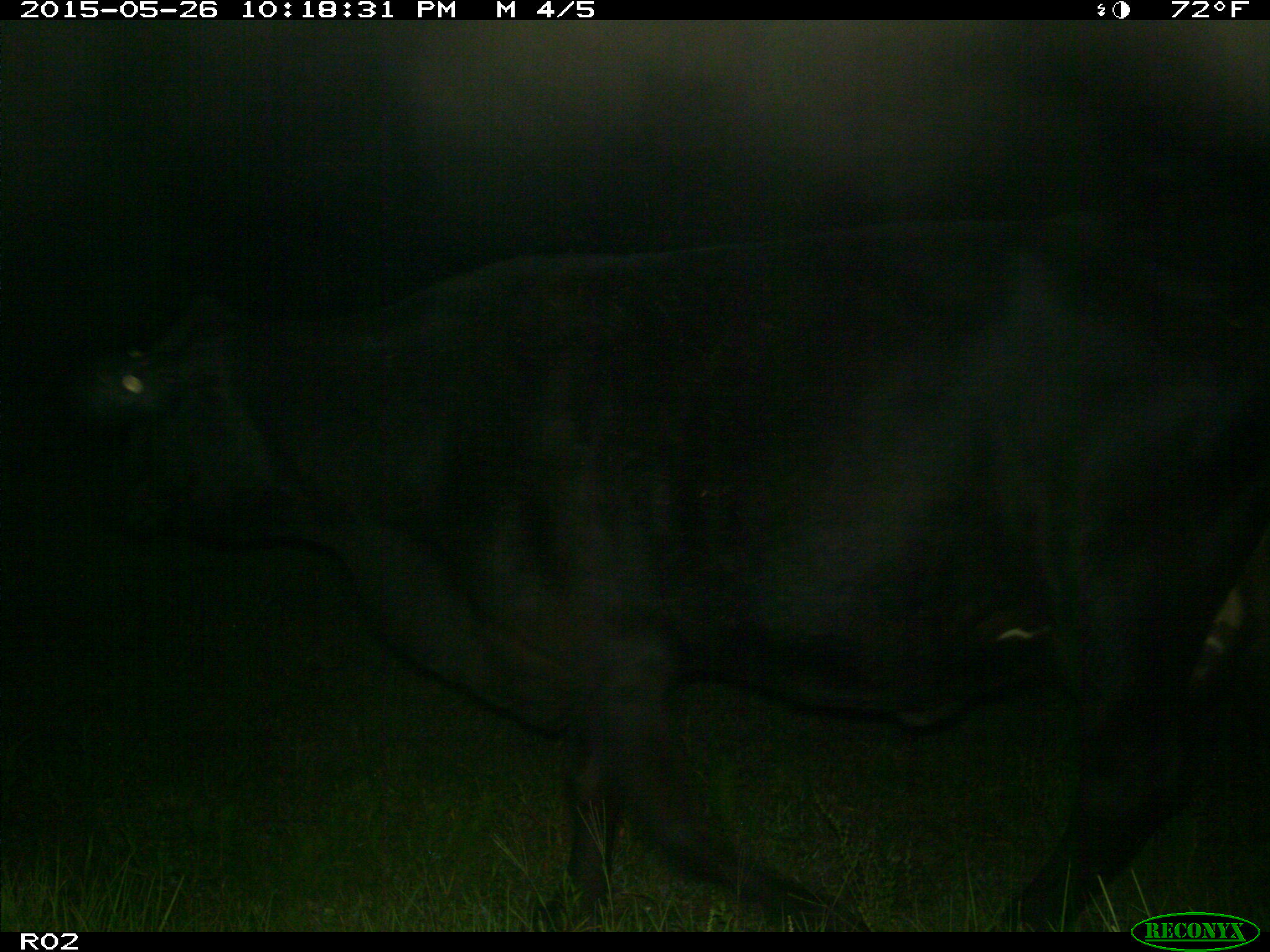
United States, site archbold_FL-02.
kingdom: Animalia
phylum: Chordata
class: Mammalia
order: Artiodactyla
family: Bovidae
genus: Bos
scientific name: Bos taurus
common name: domestic cow